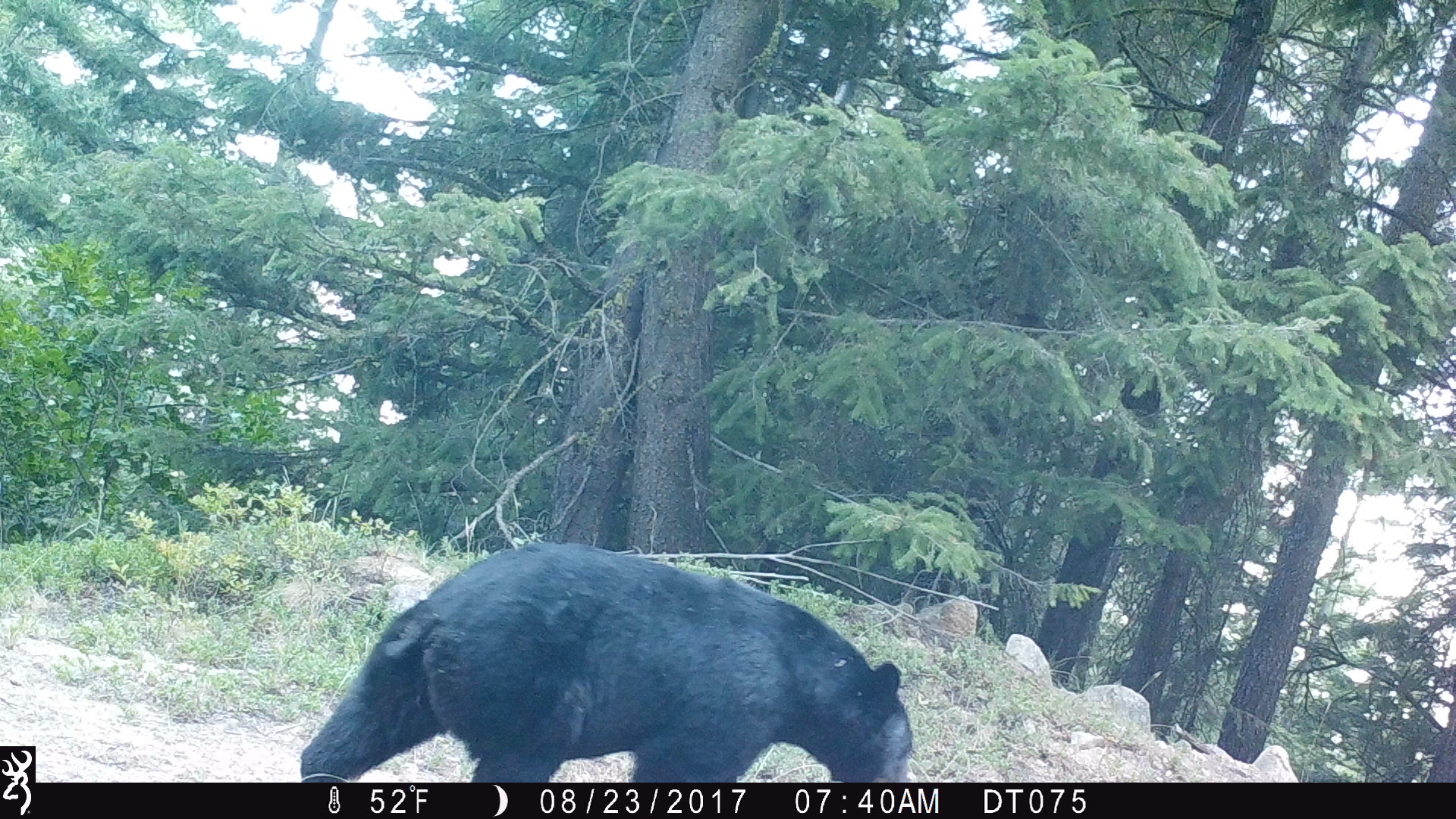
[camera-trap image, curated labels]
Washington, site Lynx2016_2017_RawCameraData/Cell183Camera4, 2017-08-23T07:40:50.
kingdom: Animalia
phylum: Chordata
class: Mammalia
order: Carnivora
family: Ursidae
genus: Ursus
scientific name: Ursus americanus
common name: american black bear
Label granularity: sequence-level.